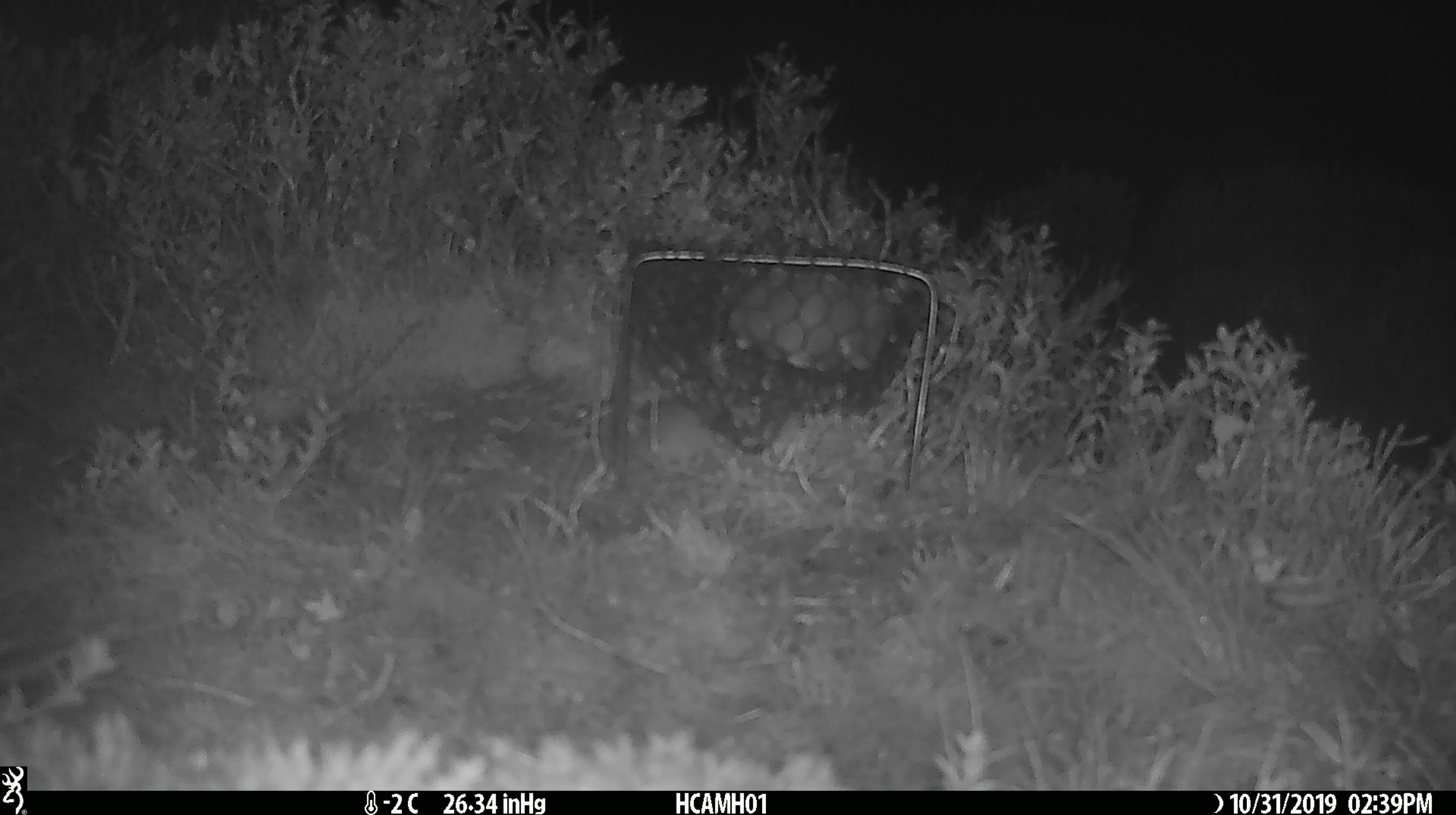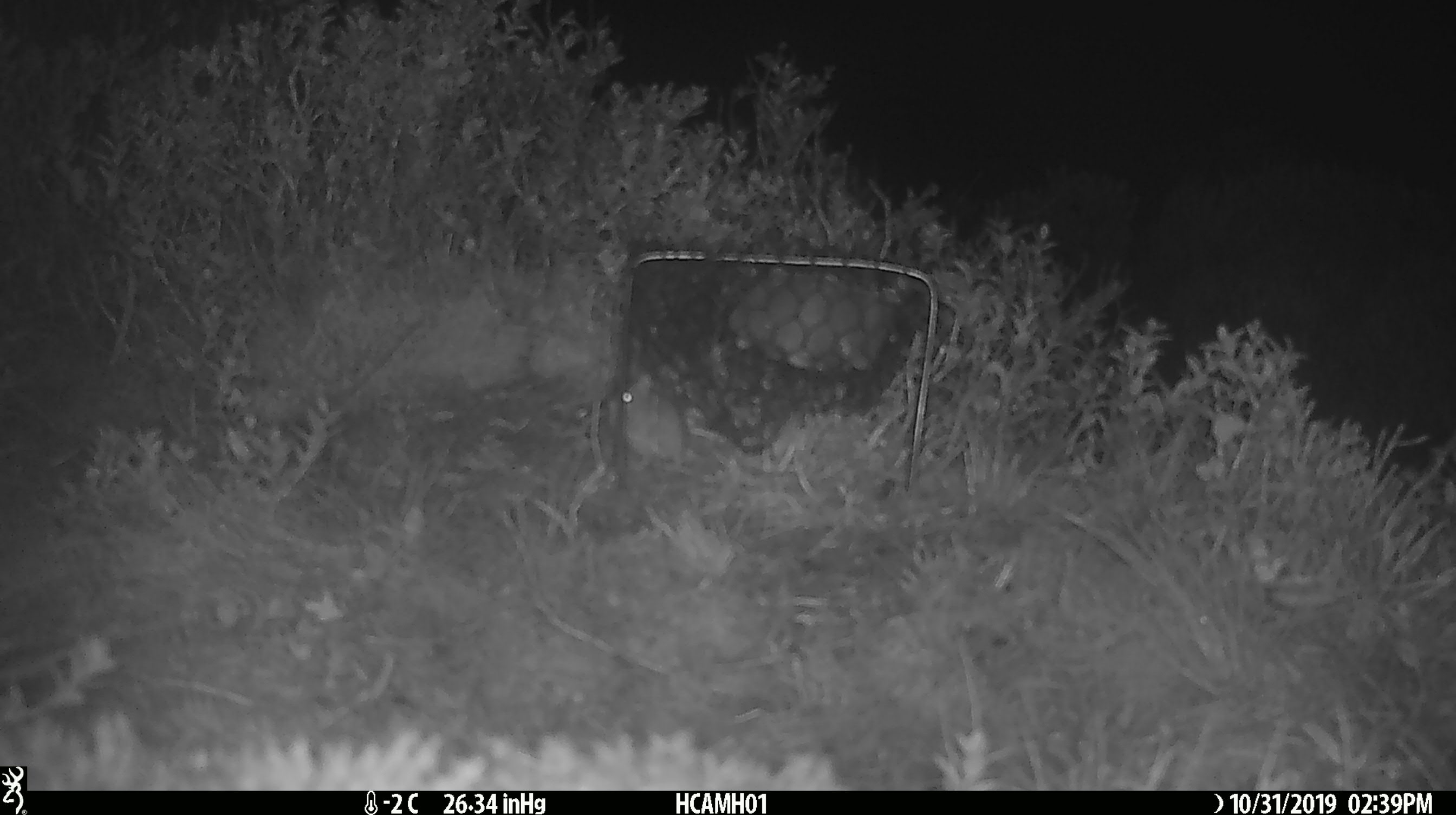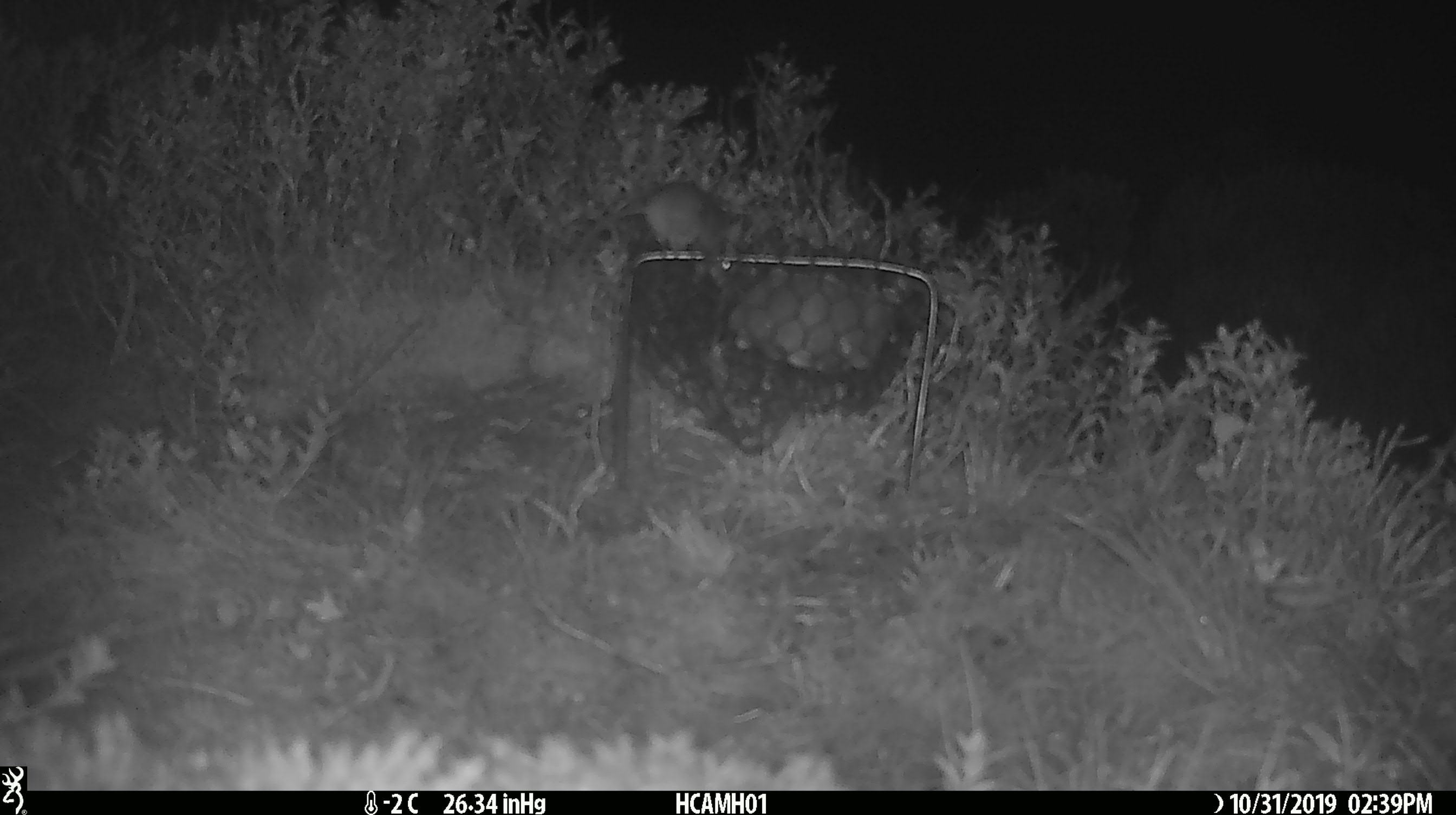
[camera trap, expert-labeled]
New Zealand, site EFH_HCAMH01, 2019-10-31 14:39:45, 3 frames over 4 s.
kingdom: Animalia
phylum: Chordata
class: Mammalia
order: Rodentia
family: Muridae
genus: Mus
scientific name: Mus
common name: mouse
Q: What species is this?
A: Mouse (Mus).